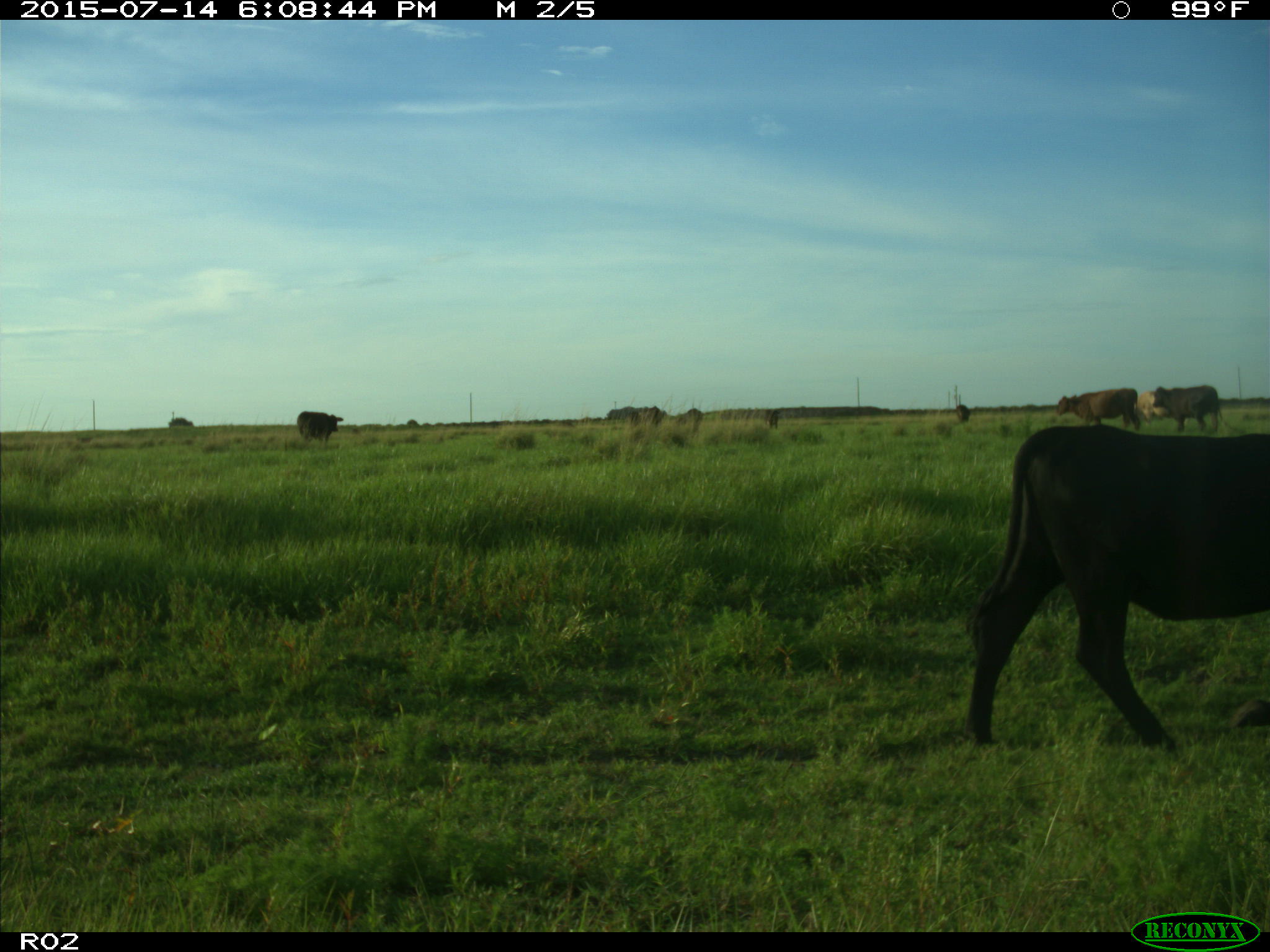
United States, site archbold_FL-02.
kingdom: Animalia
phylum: Chordata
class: Mammalia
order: Artiodactyla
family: Bovidae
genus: Bos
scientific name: Bos taurus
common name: domestic cow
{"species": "Bos taurus (domestic cow)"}